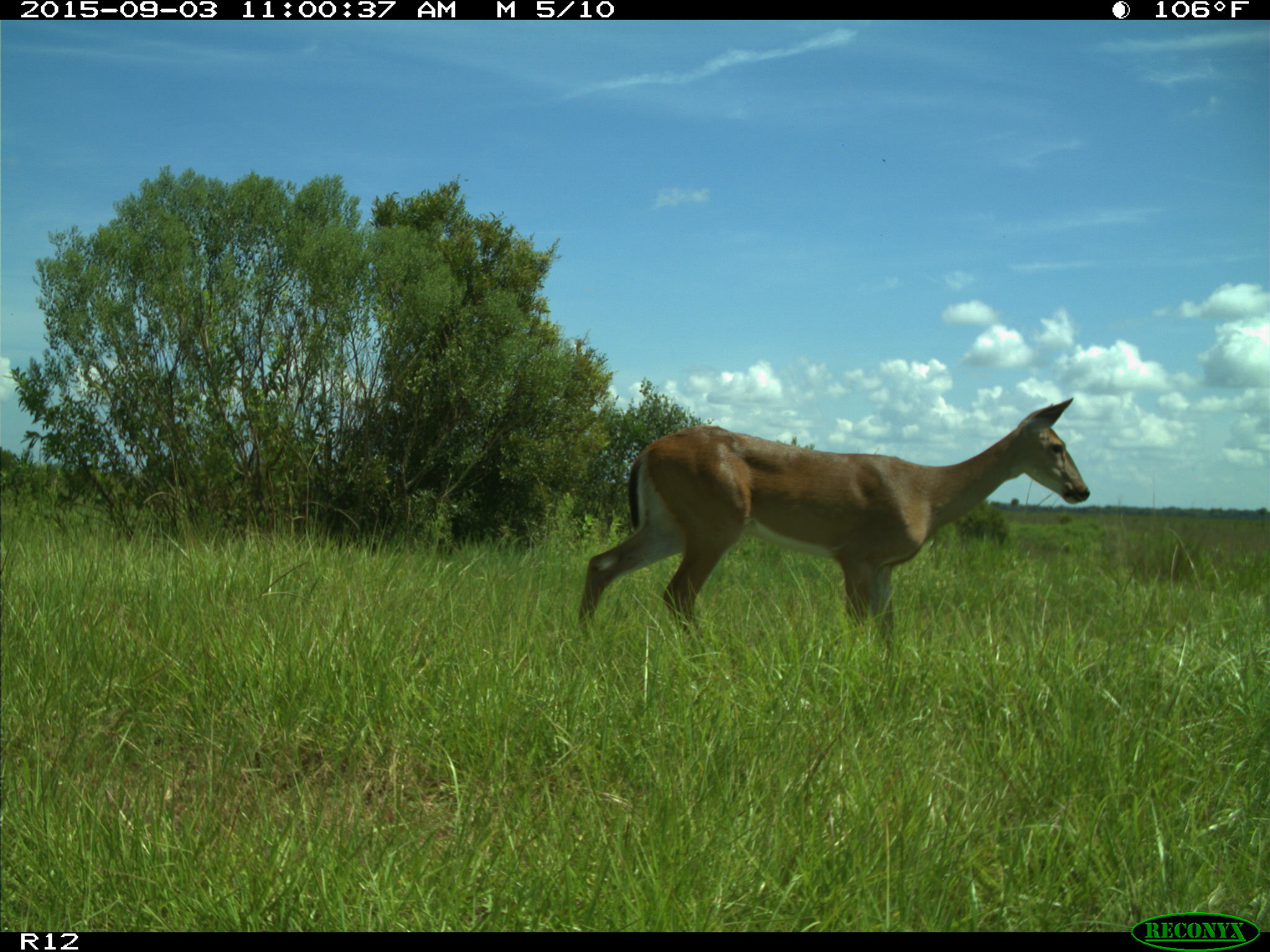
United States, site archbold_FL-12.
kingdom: Animalia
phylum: Chordata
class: Mammalia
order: Artiodactyla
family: Cervidae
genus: Odocoileus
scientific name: Odocoileus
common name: deer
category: unidentified deer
Unidentified deer (deer) (Odocoileus).